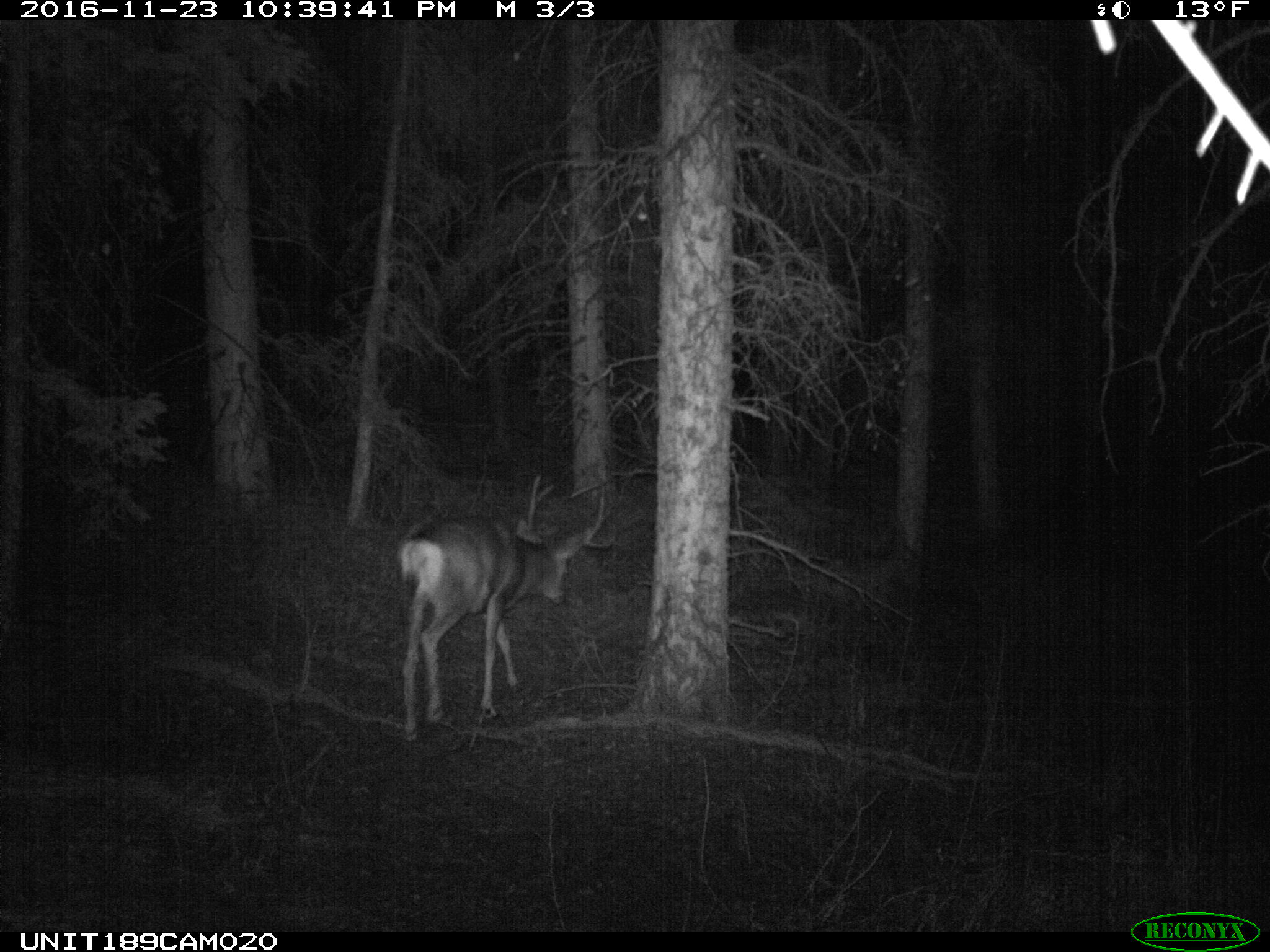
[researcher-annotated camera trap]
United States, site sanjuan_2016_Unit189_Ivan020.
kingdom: Animalia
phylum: Chordata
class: Mammalia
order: Artiodactyla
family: Cervidae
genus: Odocoileus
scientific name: Odocoileus hemionus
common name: mule deer